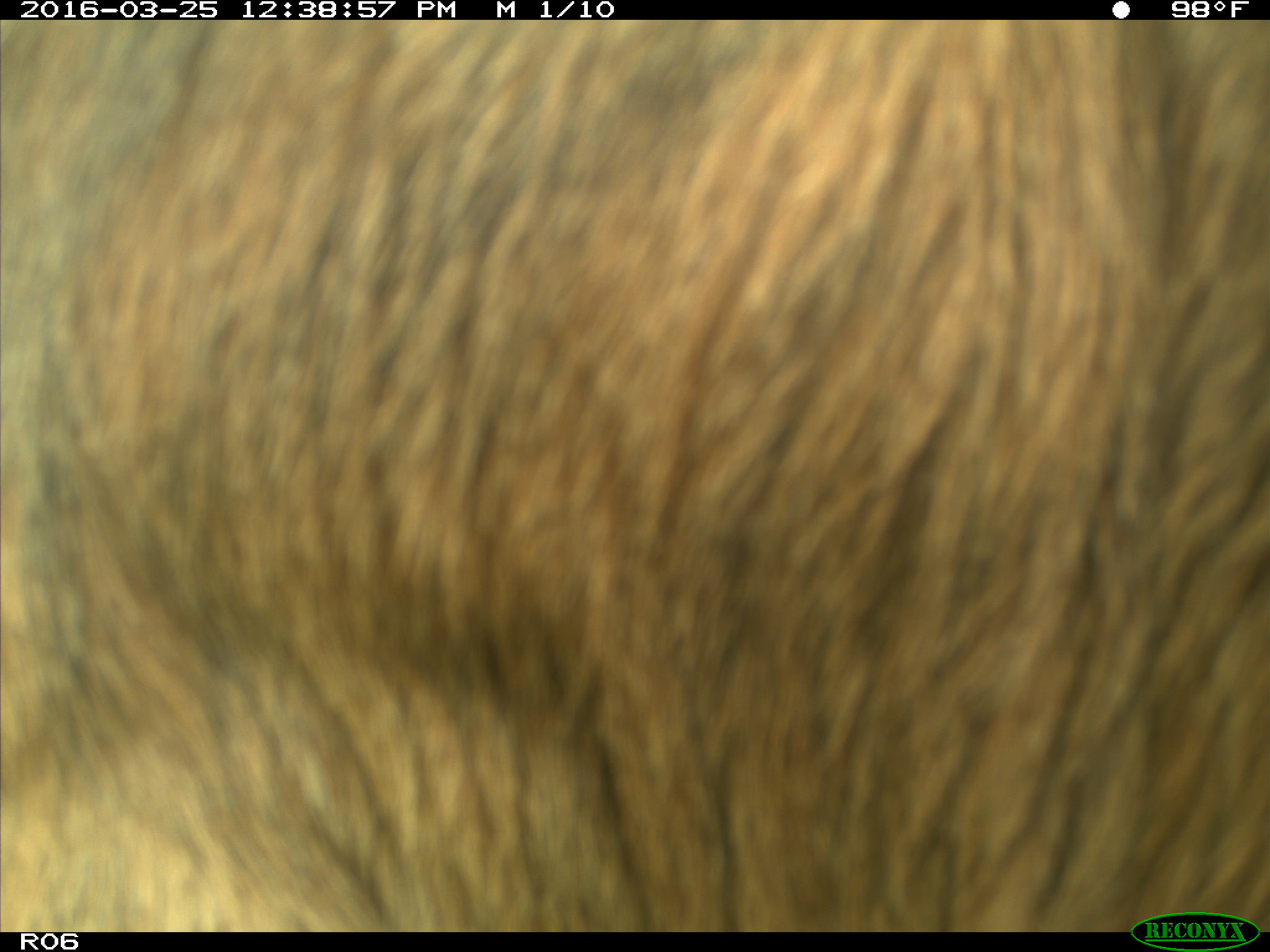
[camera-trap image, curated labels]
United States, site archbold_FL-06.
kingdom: Animalia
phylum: Chordata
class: Mammalia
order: Artiodactyla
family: Bovidae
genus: Bos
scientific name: Bos taurus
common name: domestic cow